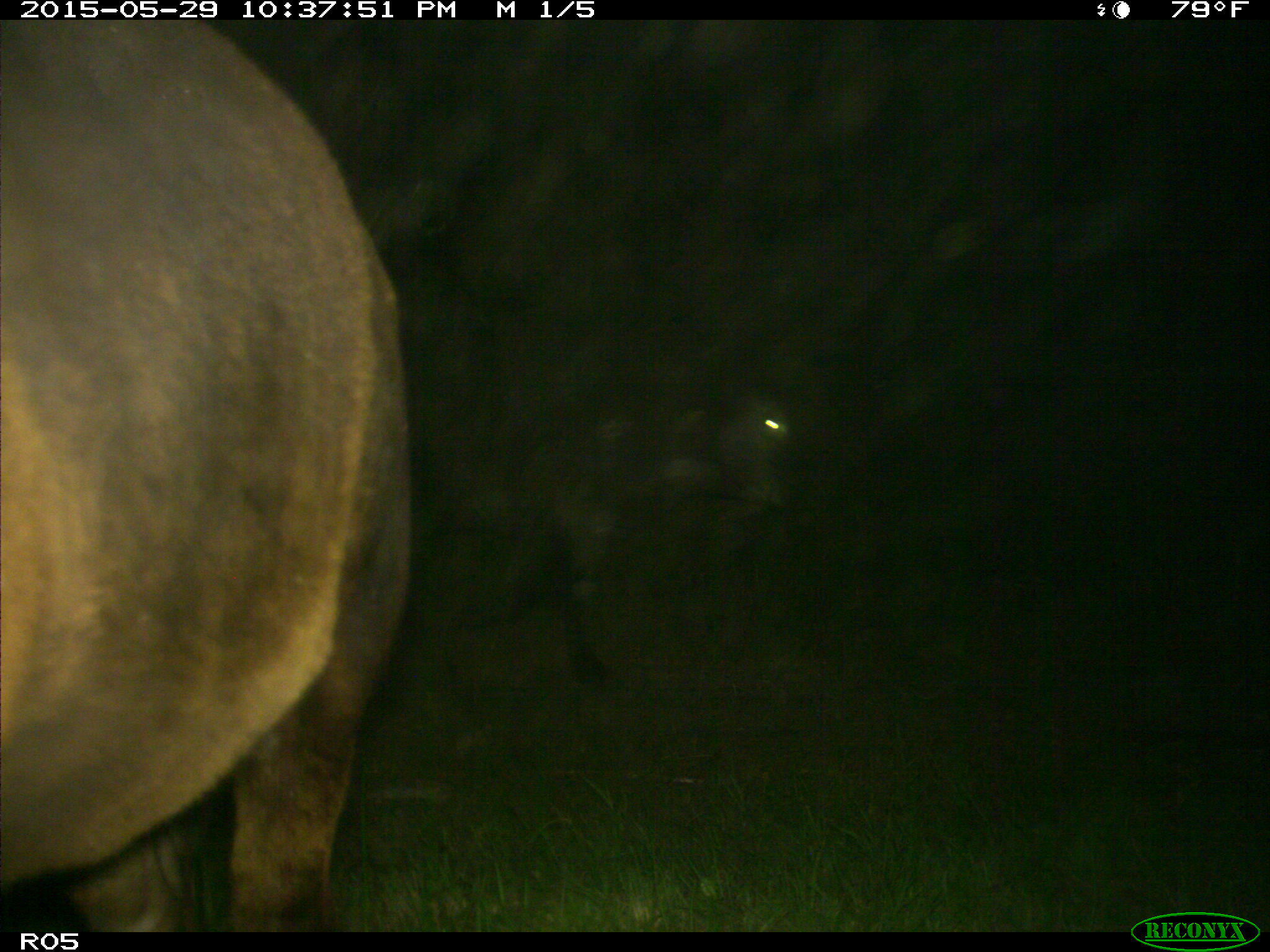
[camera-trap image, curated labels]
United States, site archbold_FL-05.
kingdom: Animalia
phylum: Chordata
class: Mammalia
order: Artiodactyla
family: Bovidae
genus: Bos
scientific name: Bos taurus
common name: domestic cow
Bos taurus (domestic cow).